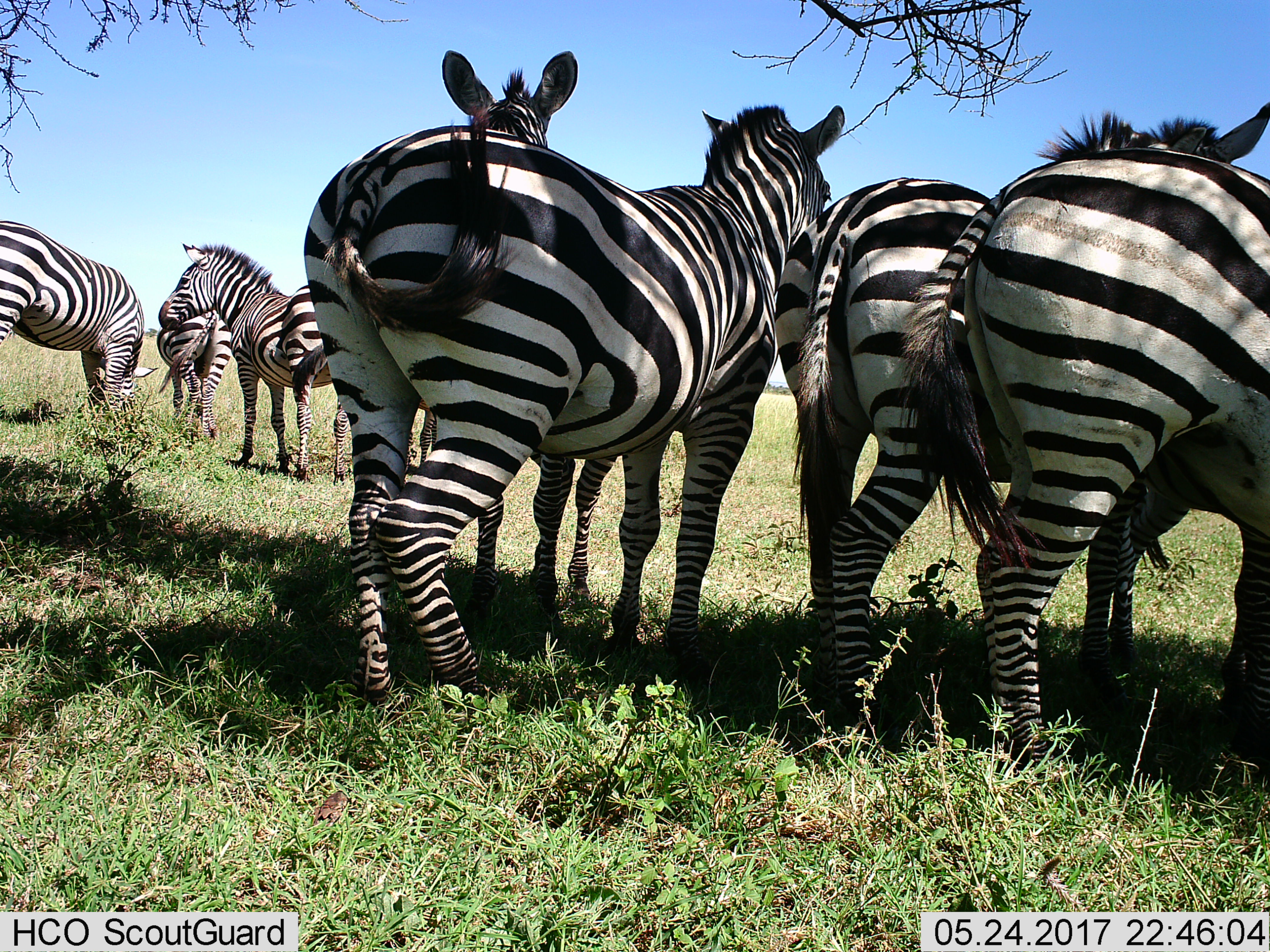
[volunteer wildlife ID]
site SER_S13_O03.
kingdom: Animalia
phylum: Chordata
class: Mammalia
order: Perissodactyla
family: Equidae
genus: Equus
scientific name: Equus quagga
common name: plains zebra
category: zebraplains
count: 8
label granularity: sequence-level